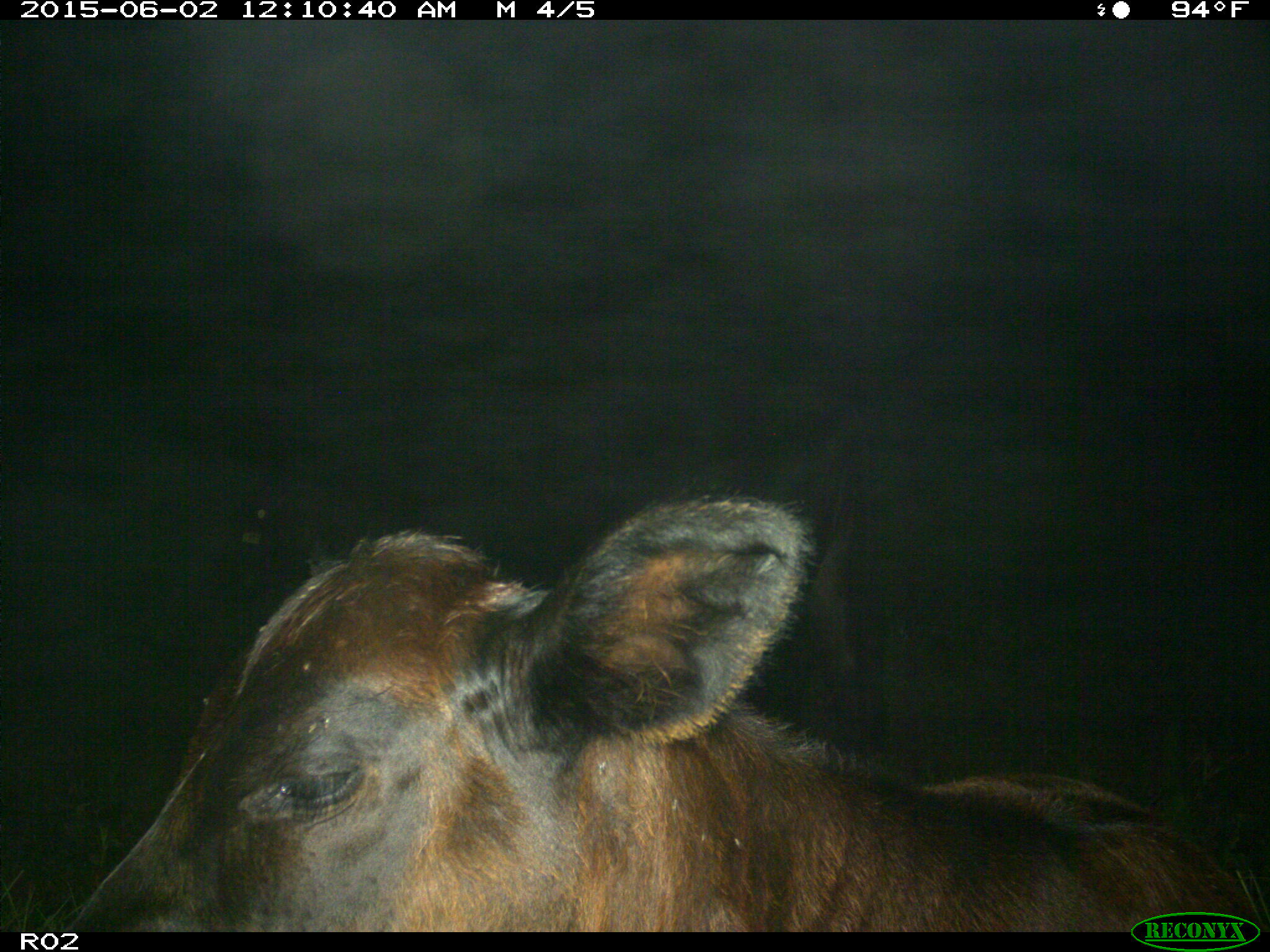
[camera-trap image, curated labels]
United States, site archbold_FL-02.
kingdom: Animalia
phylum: Chordata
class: Mammalia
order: Artiodactyla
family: Bovidae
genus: Bos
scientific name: Bos taurus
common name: domestic cow